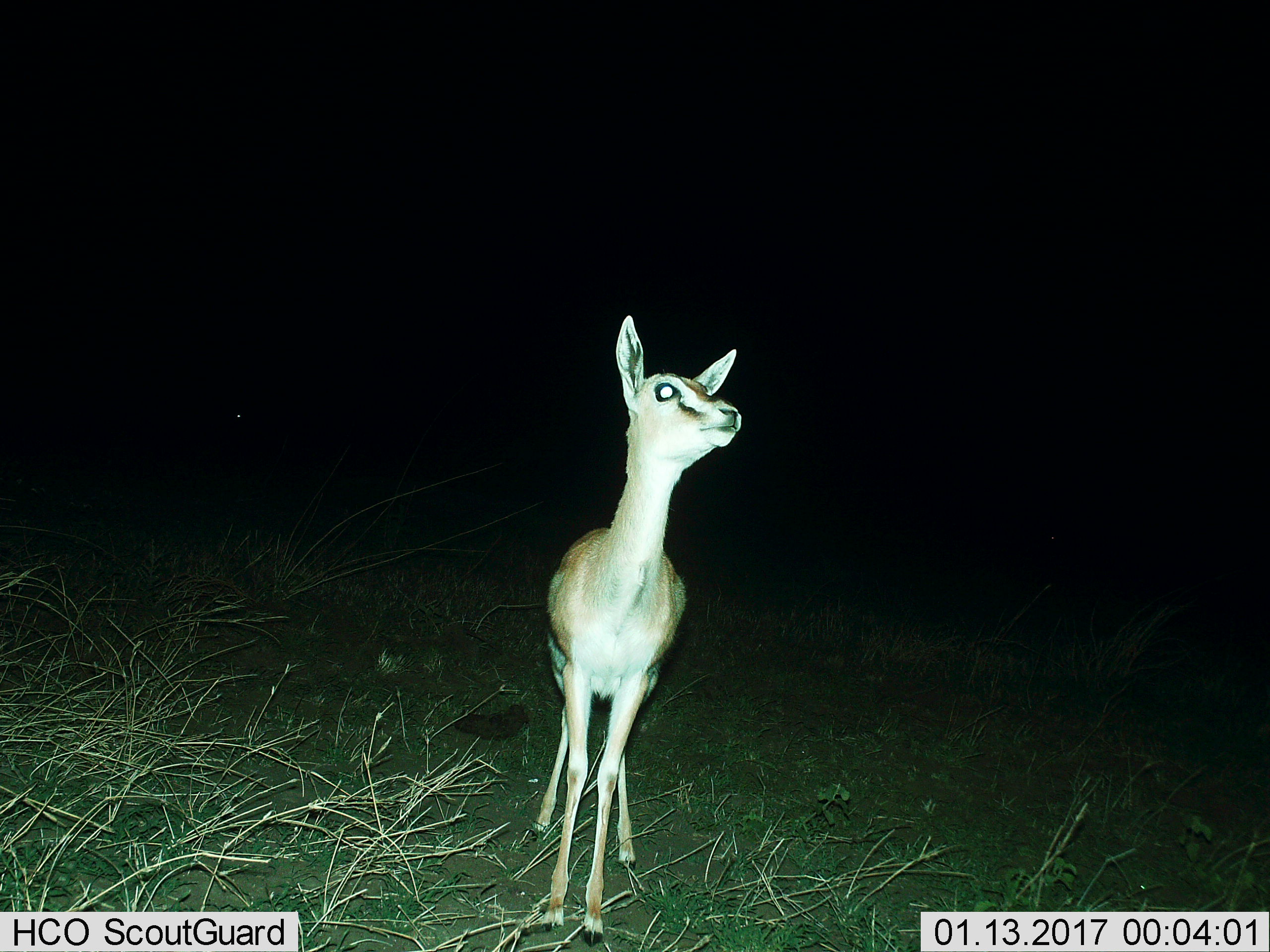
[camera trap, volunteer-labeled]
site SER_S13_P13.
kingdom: Animalia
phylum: Chordata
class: Mammalia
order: Artiodactyla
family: Bovidae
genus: Eudorcas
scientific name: Eudorcas thomsonii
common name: thomson's gazelle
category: gazellethomsons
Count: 1.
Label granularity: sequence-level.